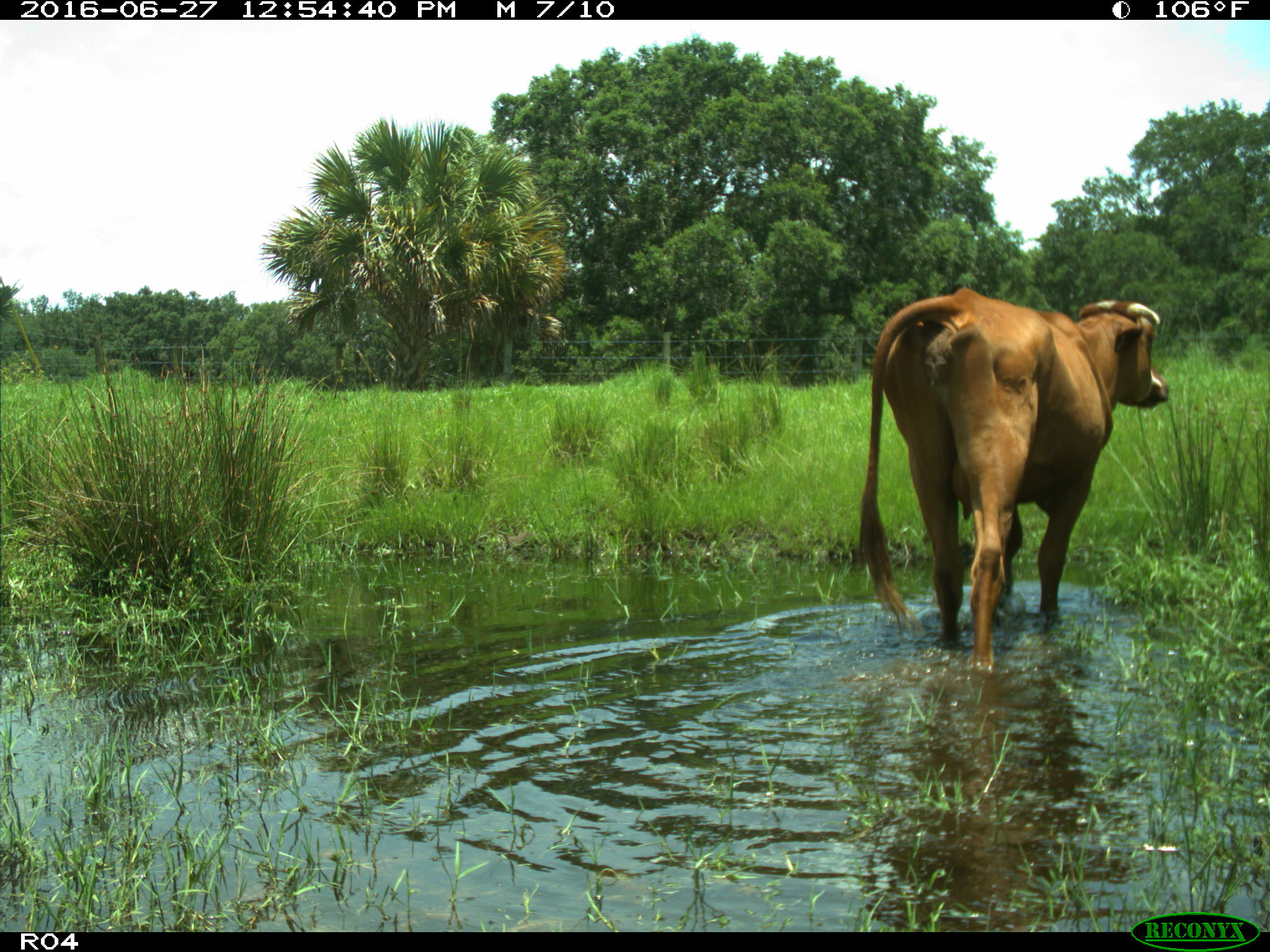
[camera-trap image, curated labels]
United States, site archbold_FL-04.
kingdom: Animalia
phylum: Chordata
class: Mammalia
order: Artiodactyla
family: Bovidae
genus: Bos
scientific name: Bos taurus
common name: domestic cow